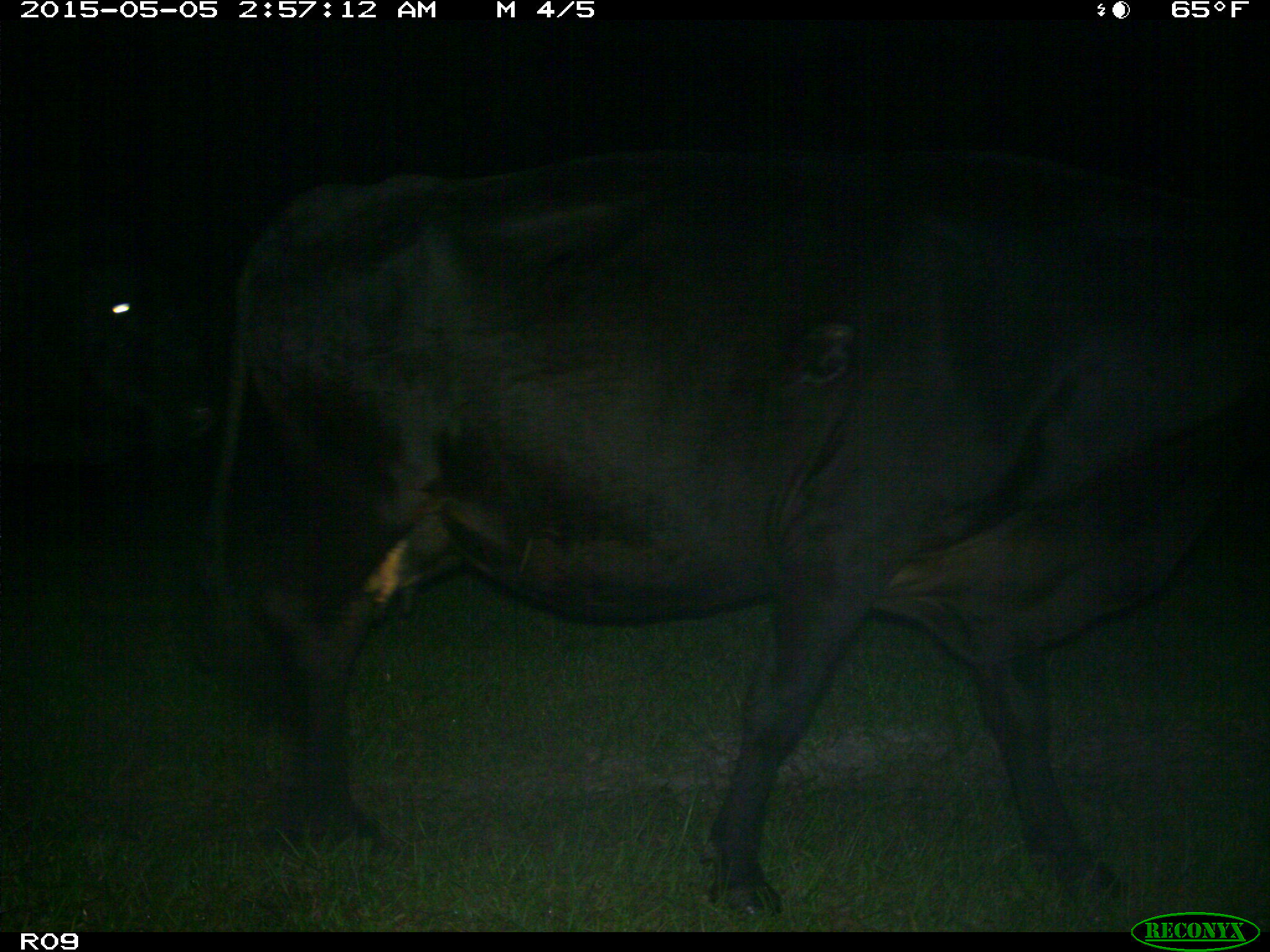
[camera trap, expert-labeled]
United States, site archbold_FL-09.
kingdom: Animalia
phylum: Chordata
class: Mammalia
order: Artiodactyla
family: Bovidae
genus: Bos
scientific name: Bos taurus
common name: domestic cow